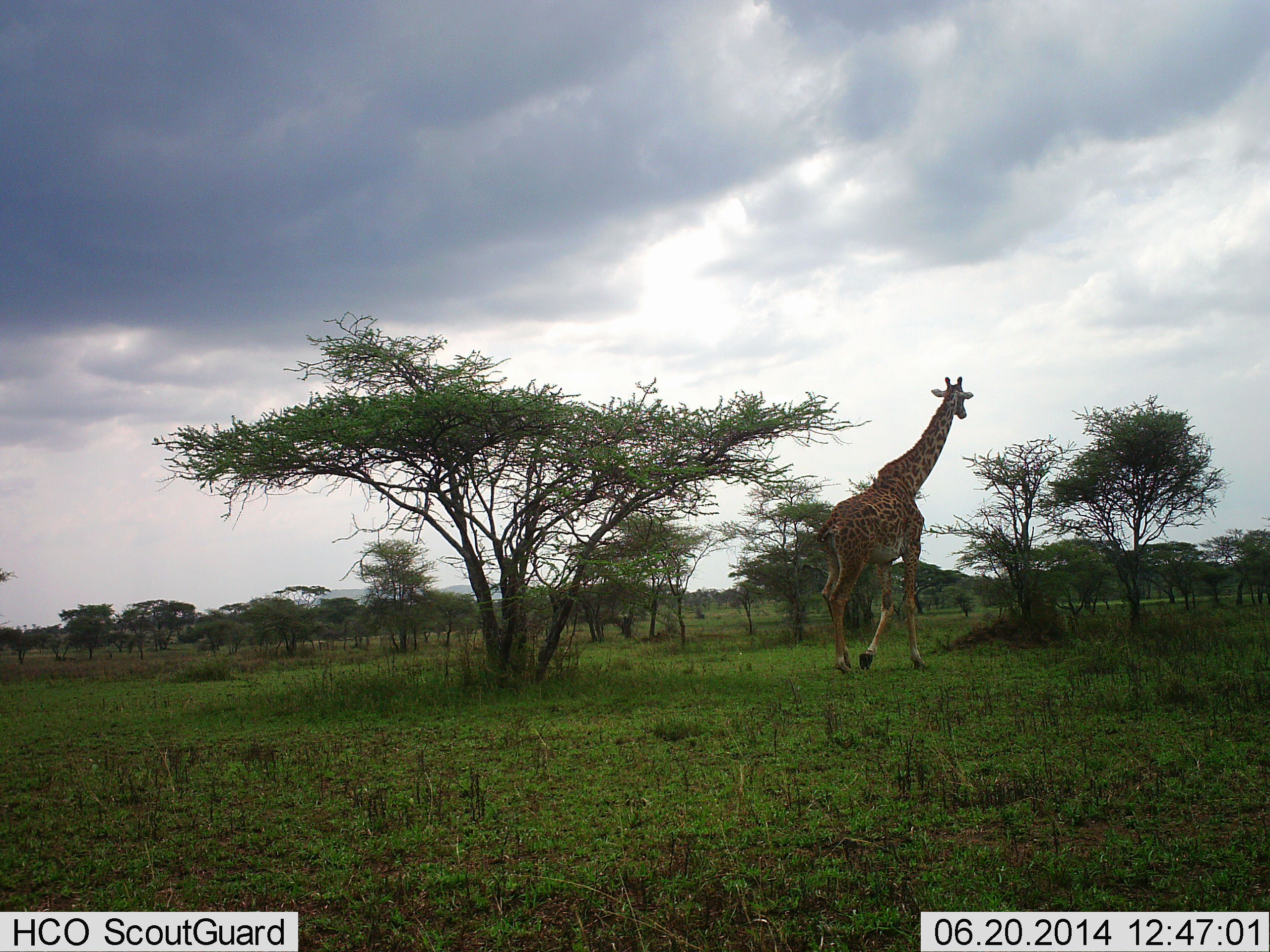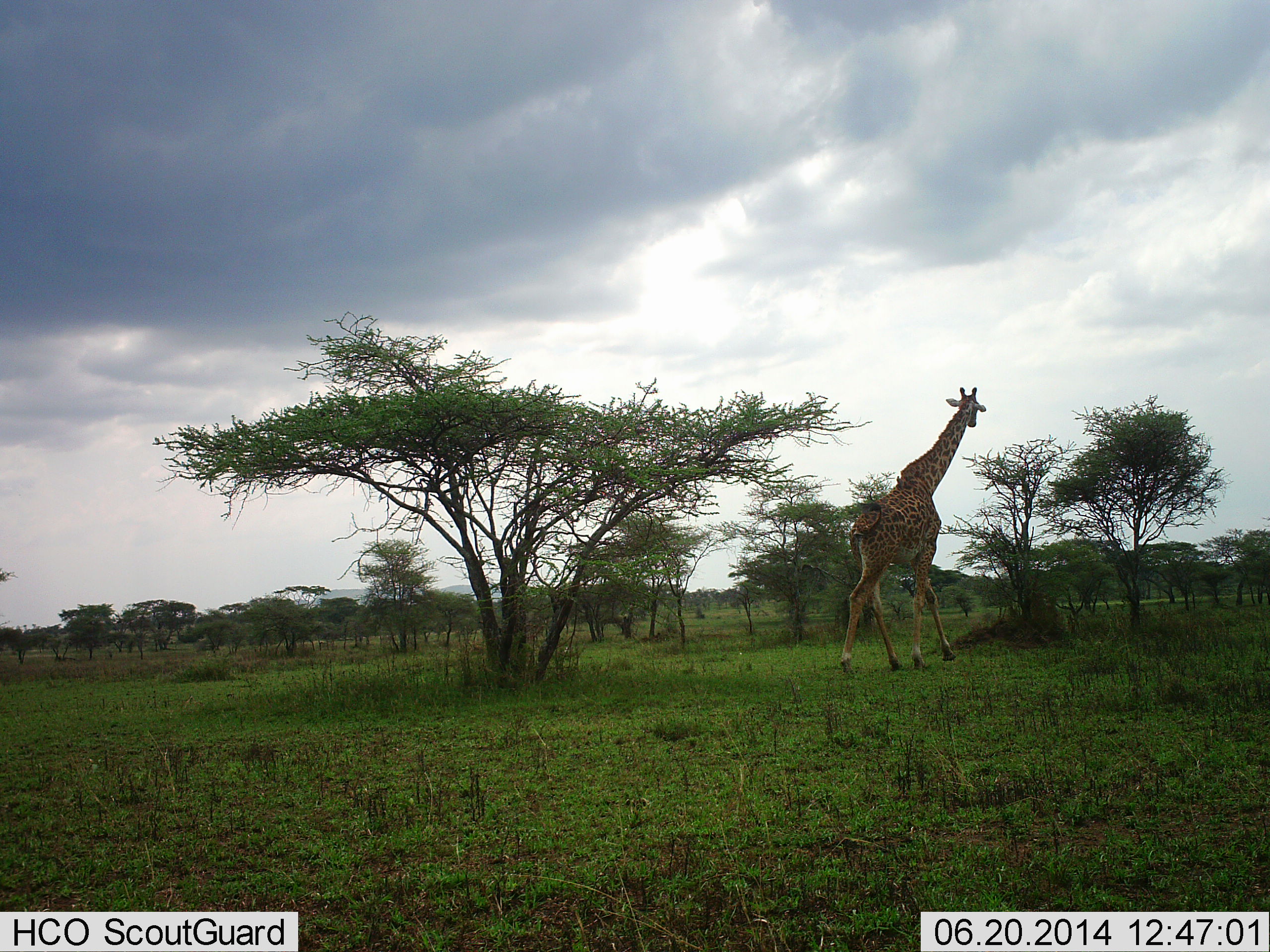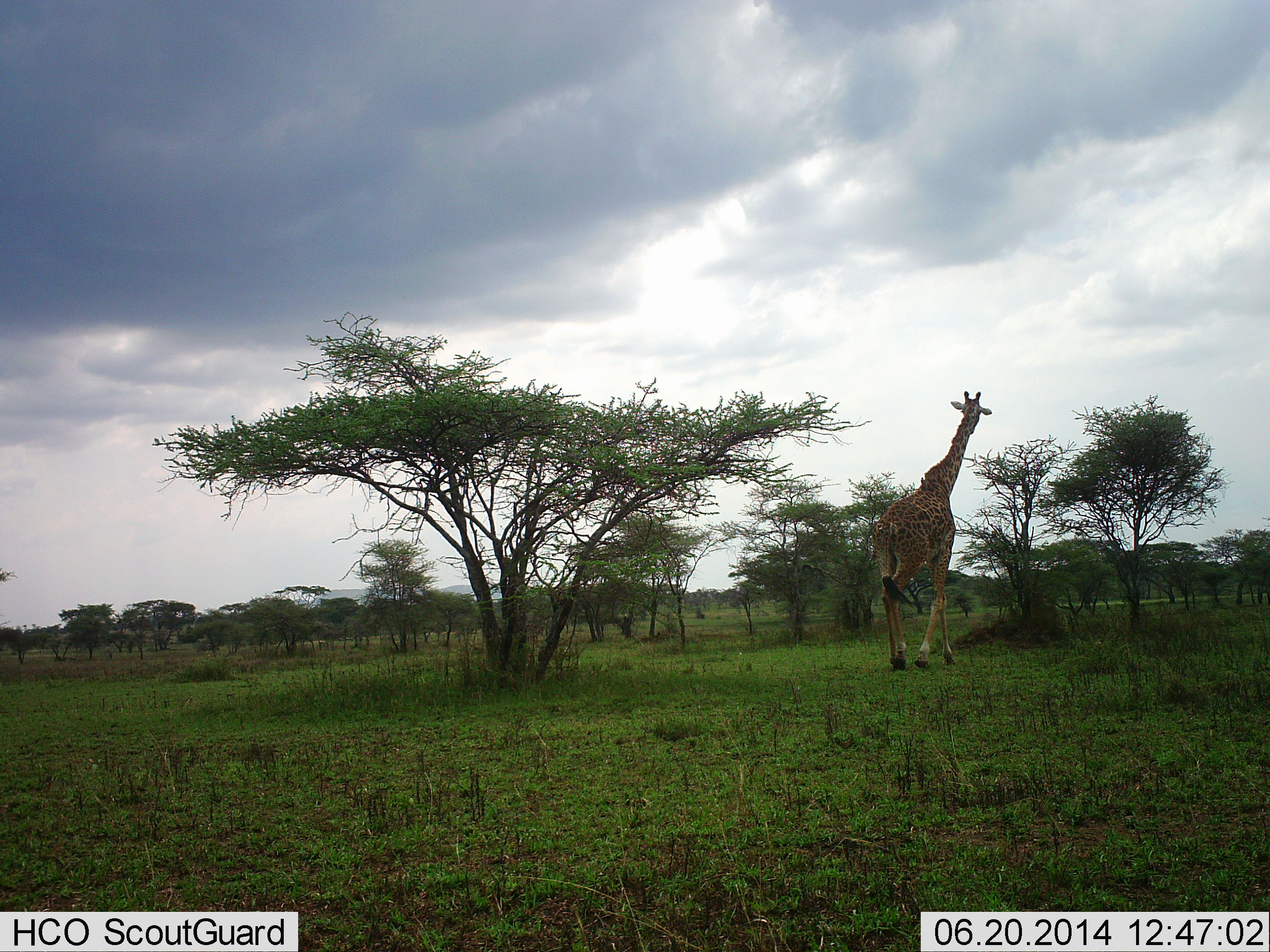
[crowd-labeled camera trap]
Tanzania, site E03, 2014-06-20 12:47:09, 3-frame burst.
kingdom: Animalia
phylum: Chordata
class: Mammalia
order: Artiodactyla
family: Giraffidae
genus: Giraffa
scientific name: Giraffa camelopardalis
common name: giraffe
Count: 1.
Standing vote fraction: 0%.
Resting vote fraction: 0%.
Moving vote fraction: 100%.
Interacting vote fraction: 0%.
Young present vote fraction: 0%.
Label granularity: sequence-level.